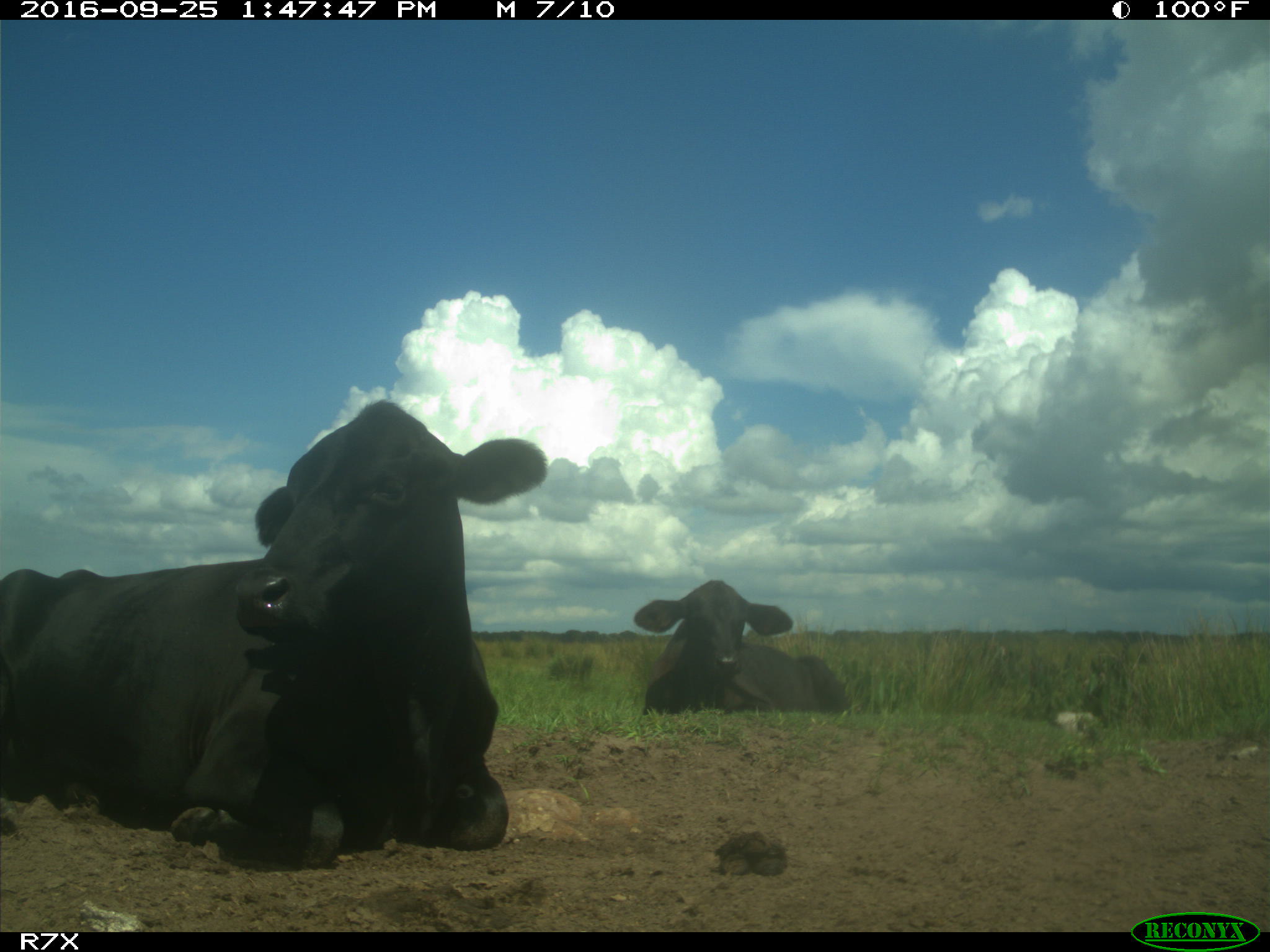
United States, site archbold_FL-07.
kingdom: Animalia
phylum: Chordata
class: Mammalia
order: Artiodactyla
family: Bovidae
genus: Bos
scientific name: Bos taurus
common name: domestic cow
Bos taurus (domestic cow).